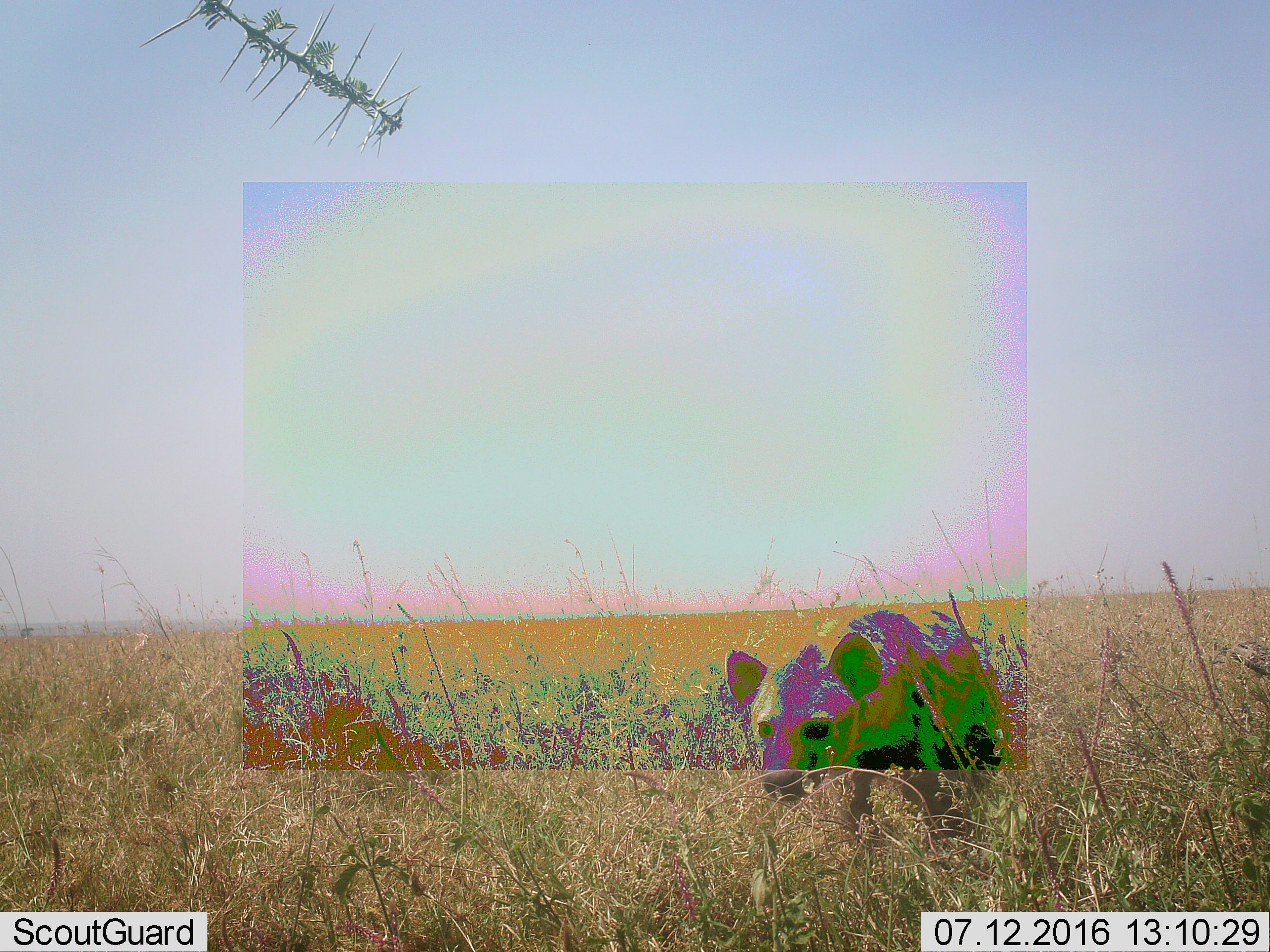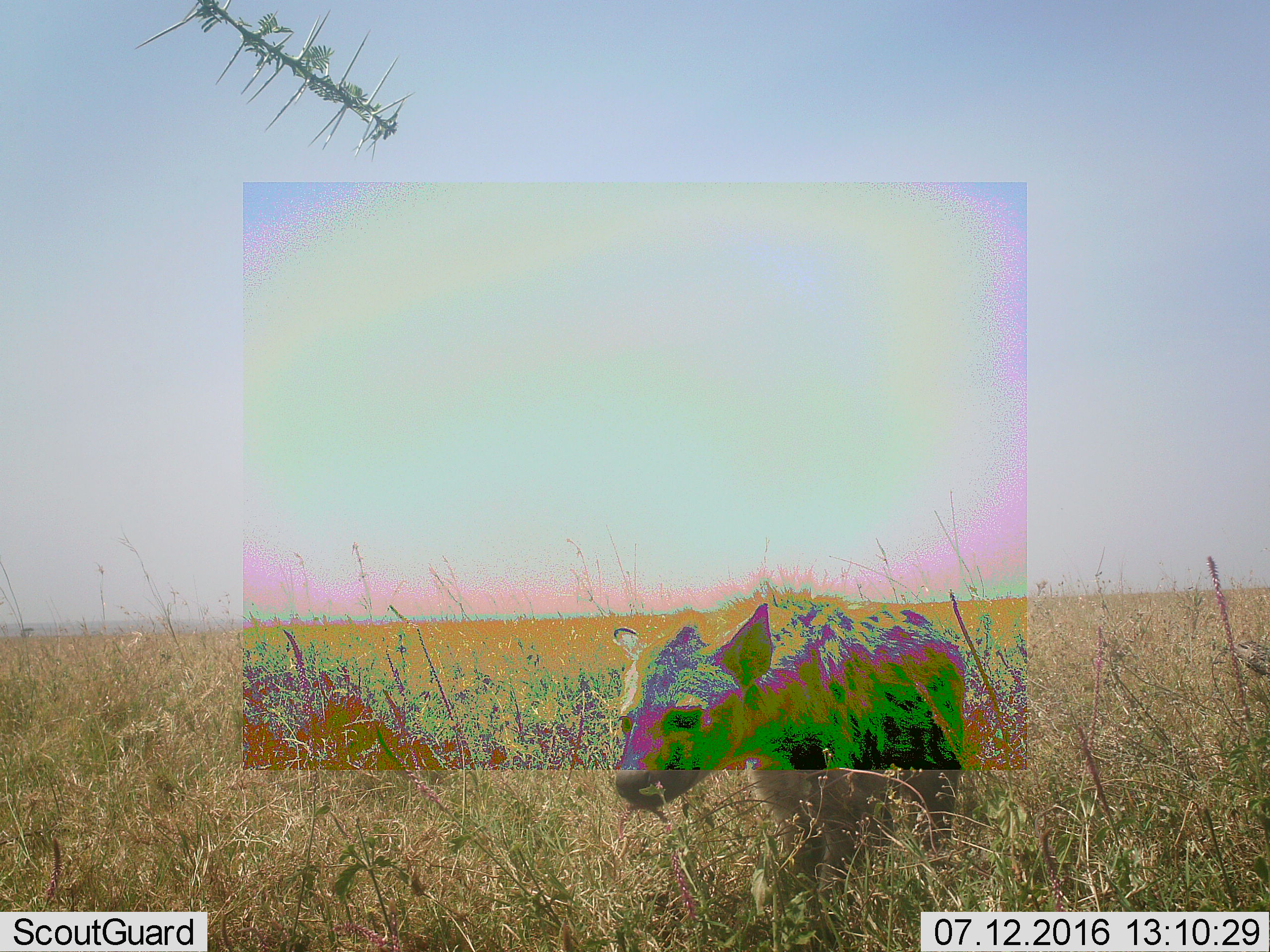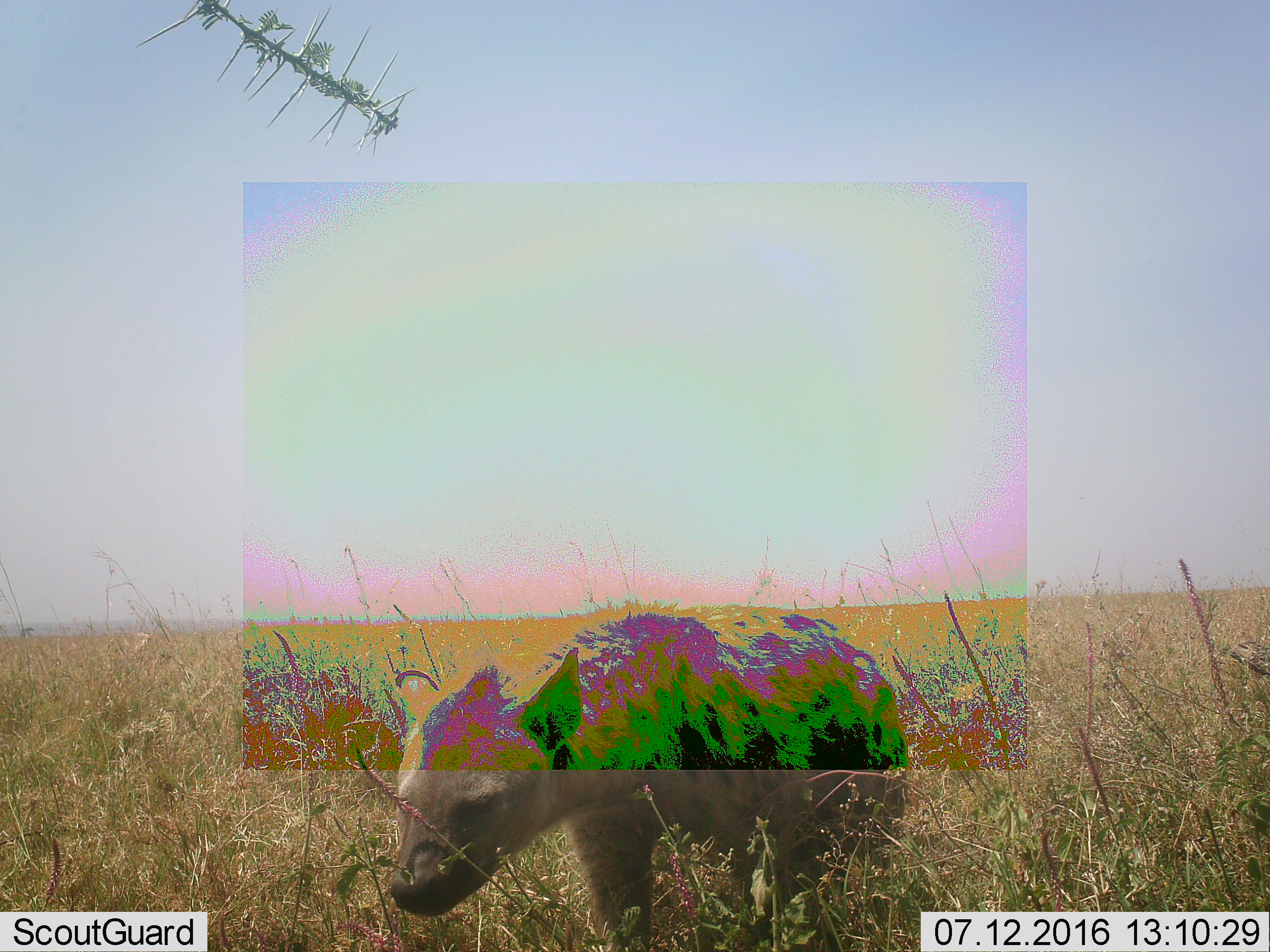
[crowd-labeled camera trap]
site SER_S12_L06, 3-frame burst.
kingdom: Animalia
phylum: Chordata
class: Mammalia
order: Carnivora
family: Hyaenidae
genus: Crocuta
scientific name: Crocuta crocuta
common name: spotted hyena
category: hyenaspotted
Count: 1.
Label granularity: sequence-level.